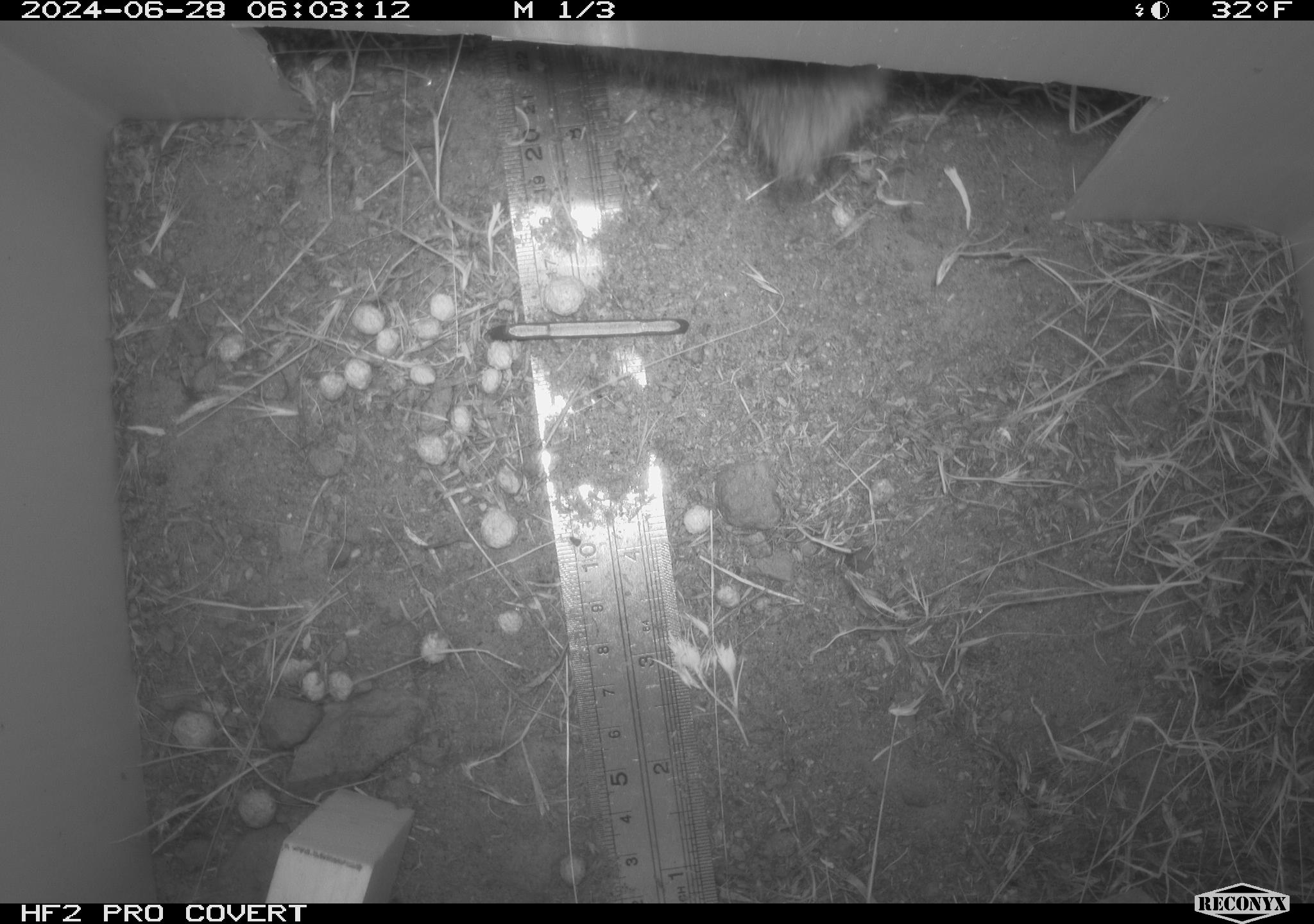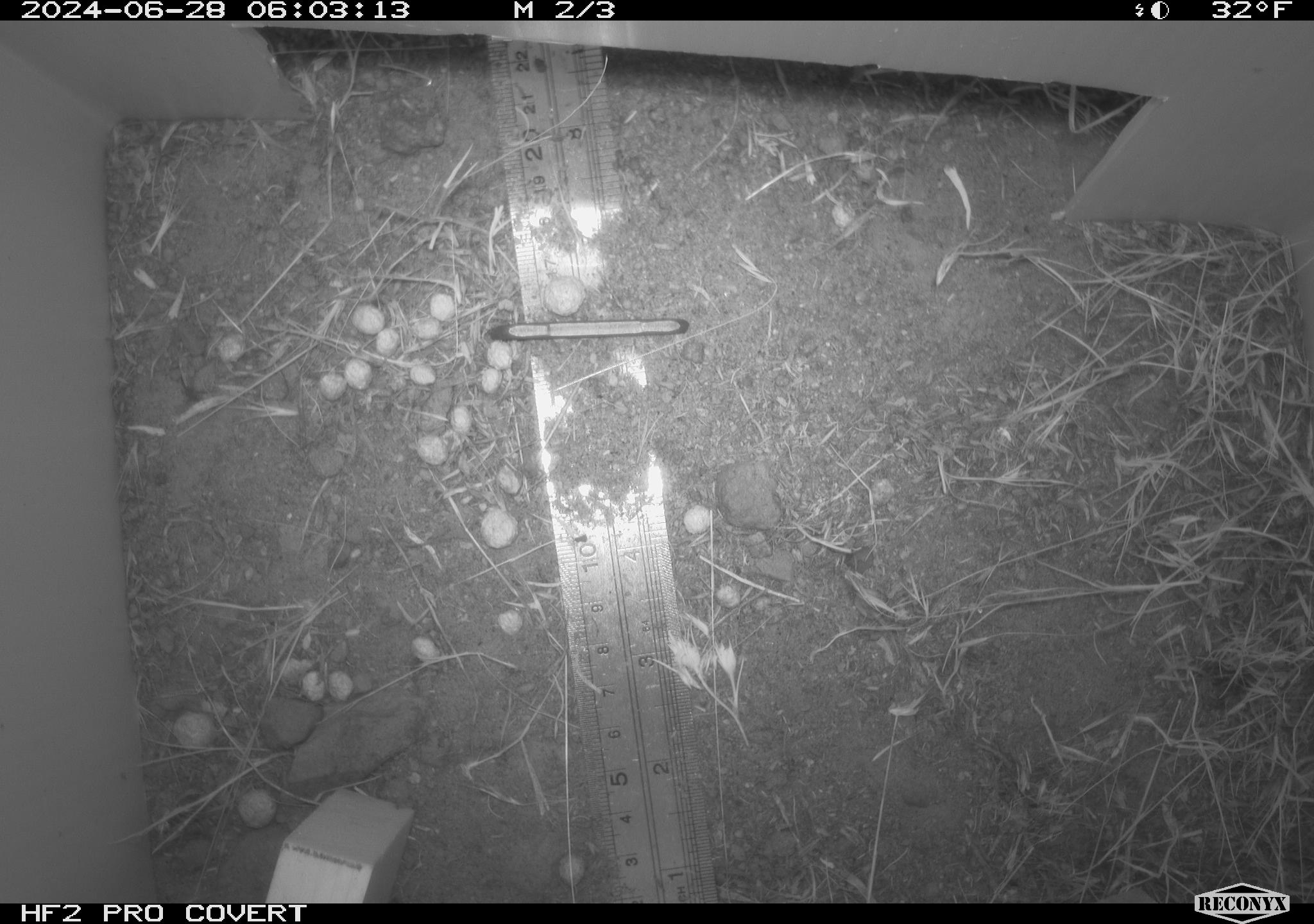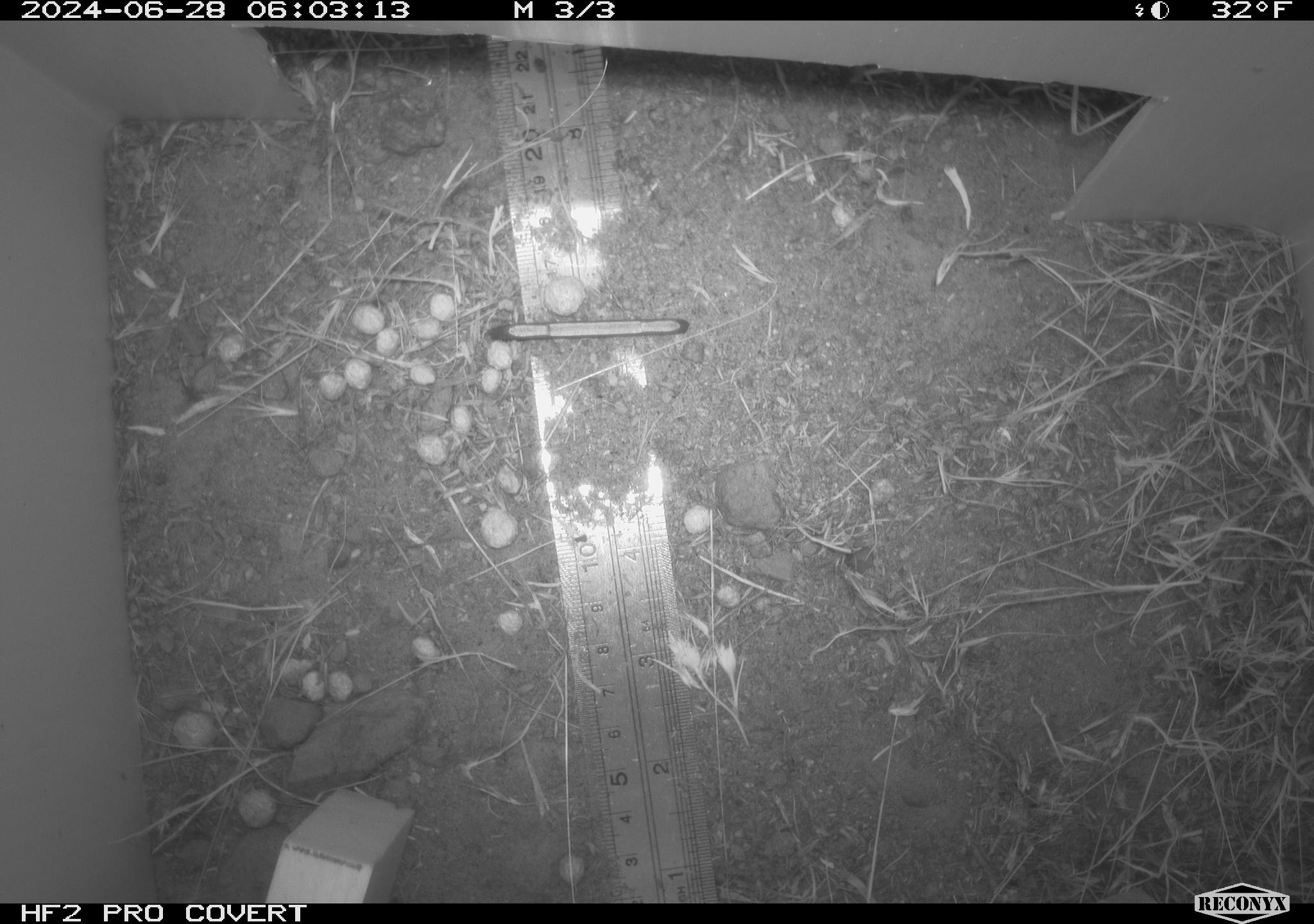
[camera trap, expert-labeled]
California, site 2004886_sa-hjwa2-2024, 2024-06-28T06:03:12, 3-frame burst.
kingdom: Animalia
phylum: Chordata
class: Mammalia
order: Lagomorpha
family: Leporidae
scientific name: Leporidae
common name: rabbit or hare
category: rabbit and hare family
Rabbit and hare family (rabbit or hare) (Leporidae).